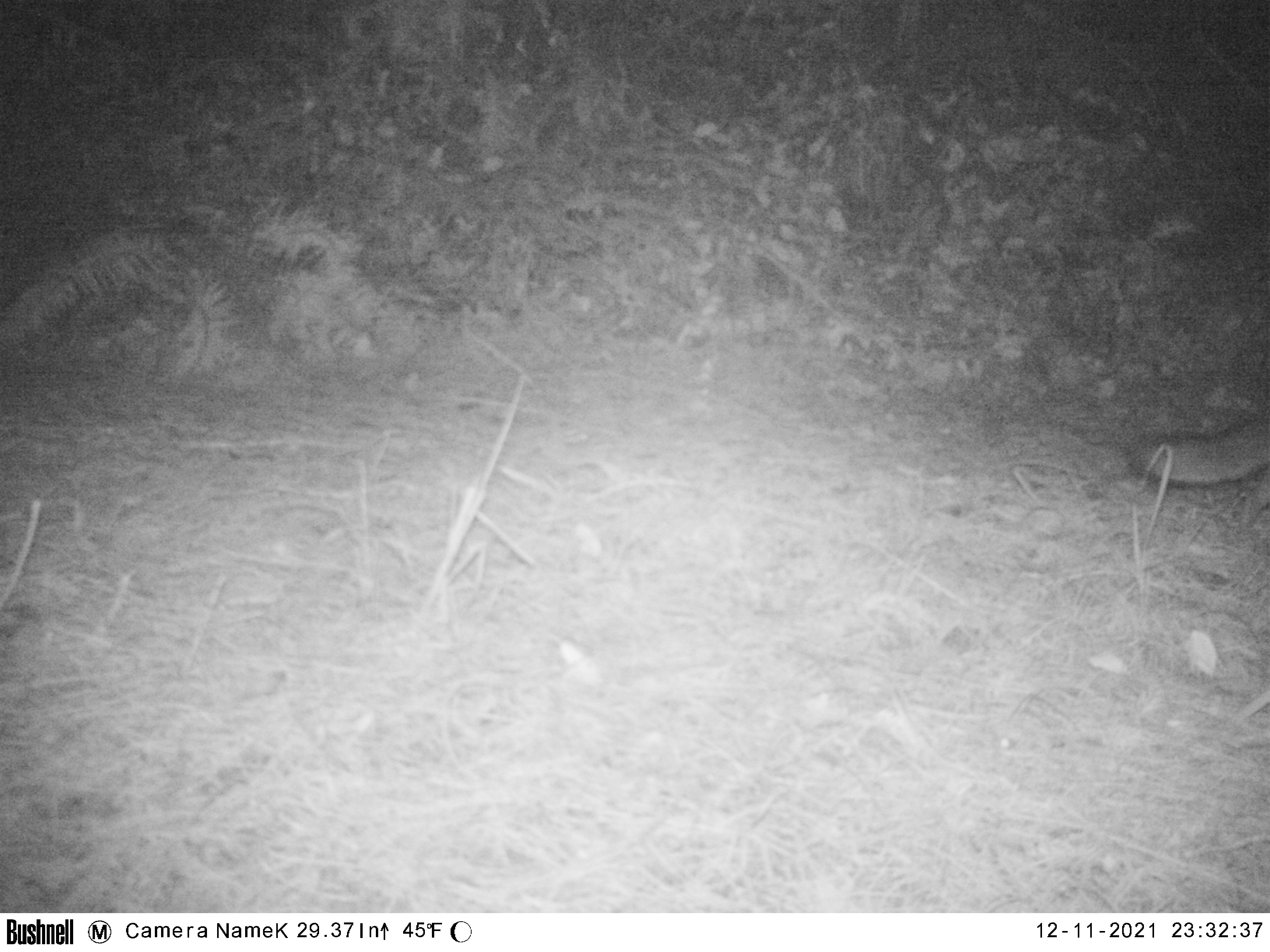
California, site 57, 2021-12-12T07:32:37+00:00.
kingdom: Animalia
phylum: Chordata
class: Mammalia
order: Carnivora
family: Canidae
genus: Urocyon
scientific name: Urocyon cinereoargenteus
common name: gray fox